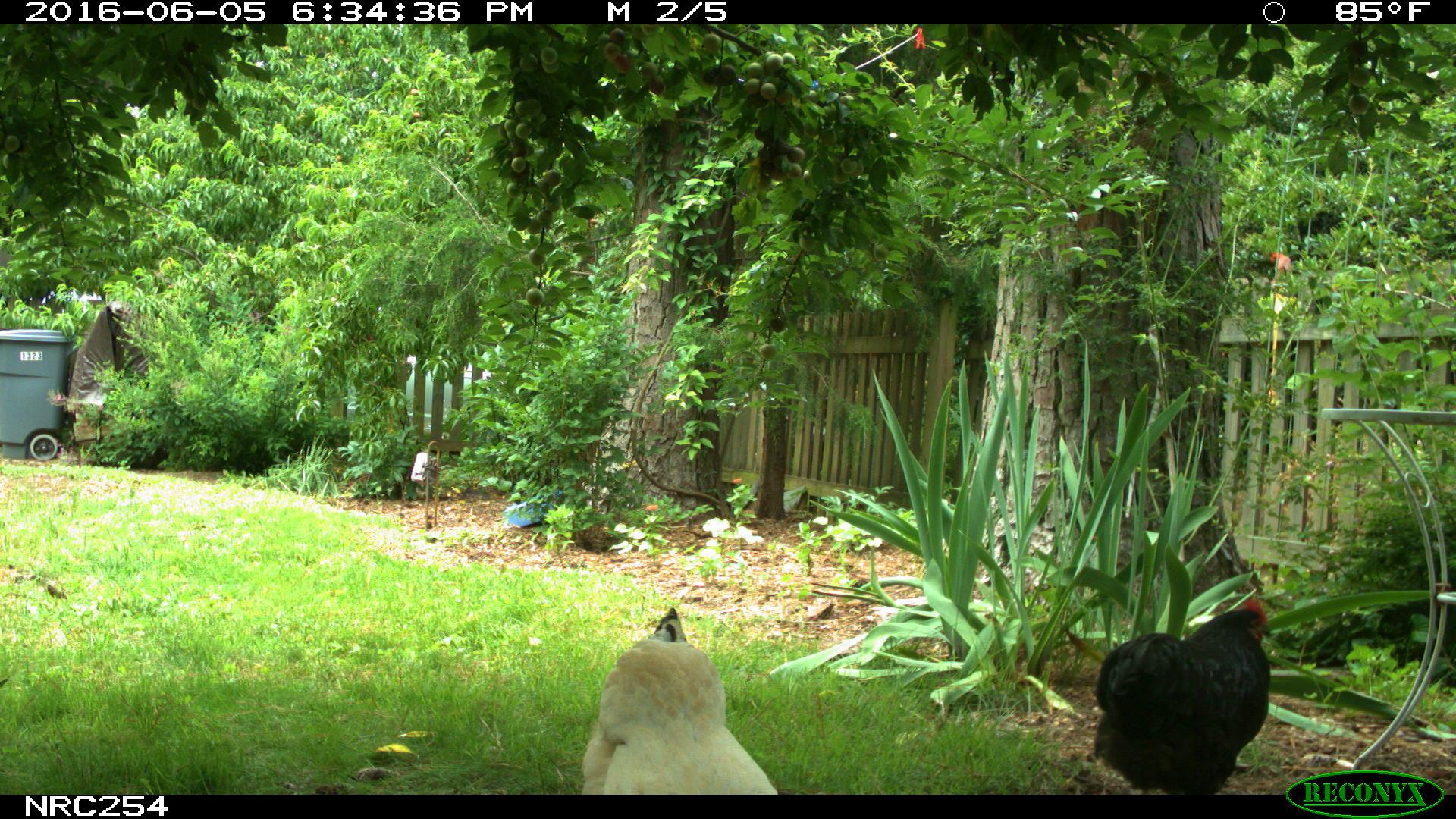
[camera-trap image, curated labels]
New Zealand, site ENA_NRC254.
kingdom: Animalia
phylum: Chordata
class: Aves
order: Galliformes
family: Phasianidae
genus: Gallus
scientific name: Gallus gallus domesticus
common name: chicken